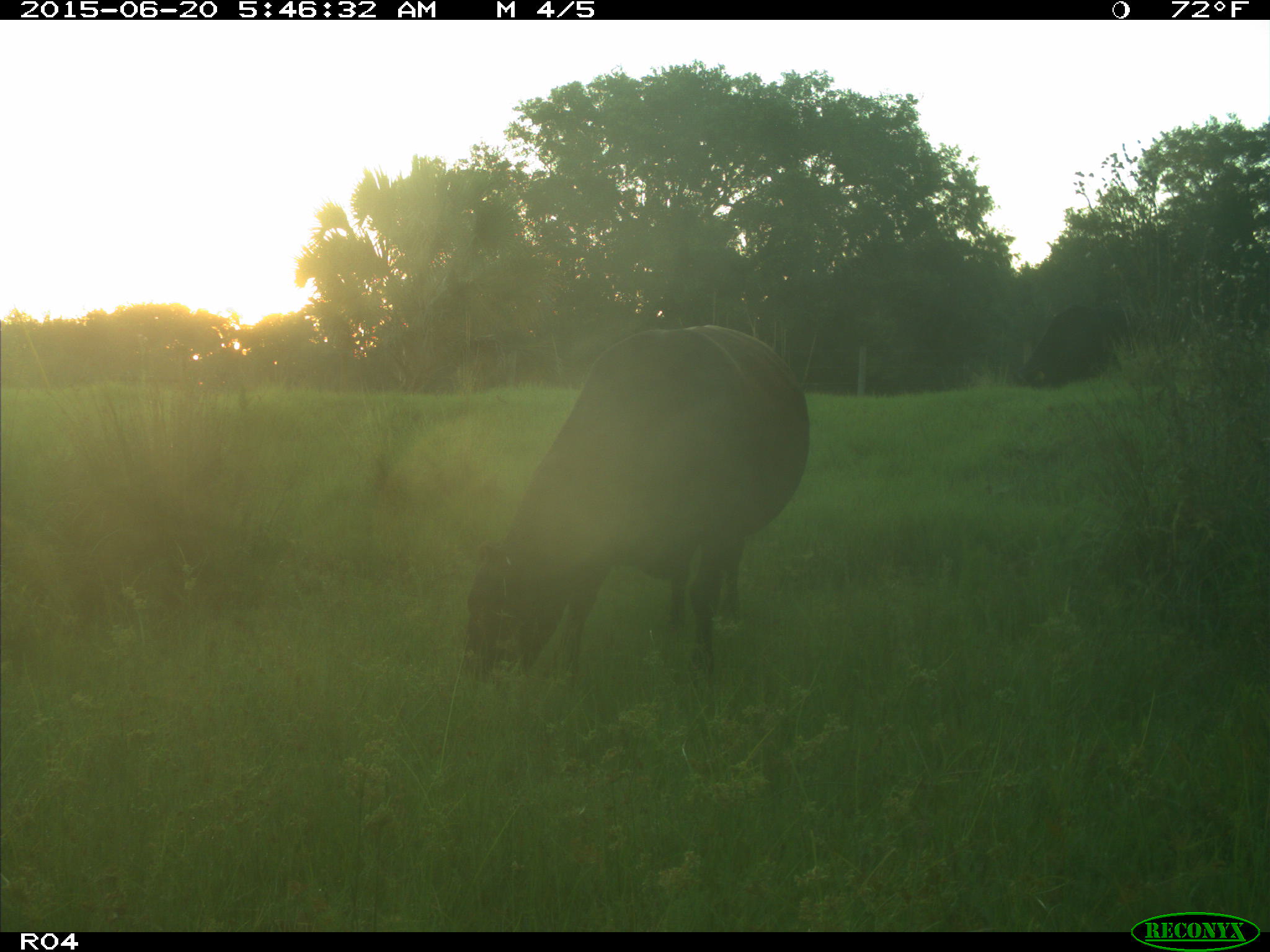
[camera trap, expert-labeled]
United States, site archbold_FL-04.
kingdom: Animalia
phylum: Chordata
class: Mammalia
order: Artiodactyla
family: Bovidae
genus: Bos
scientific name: Bos taurus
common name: domestic cow